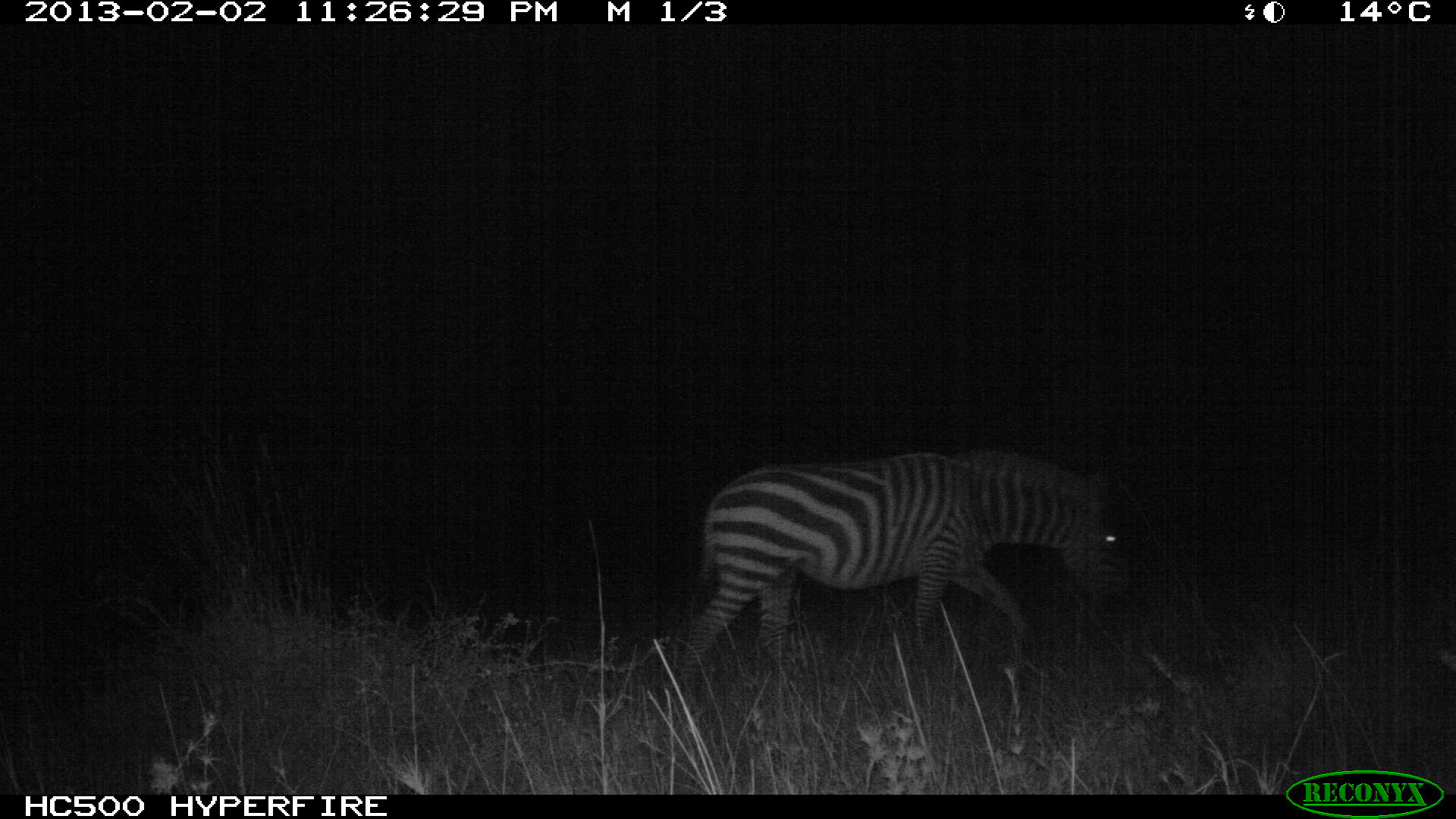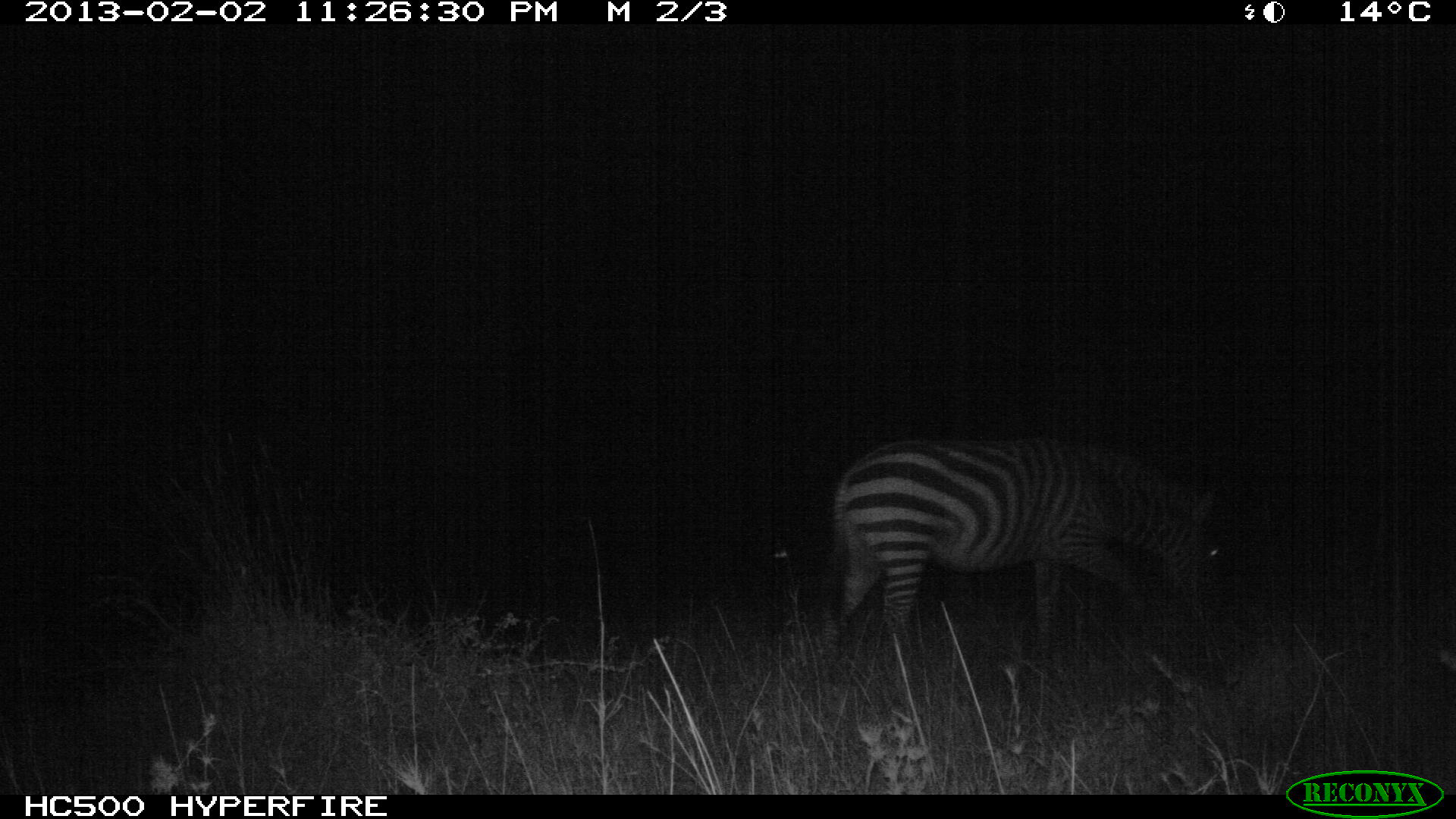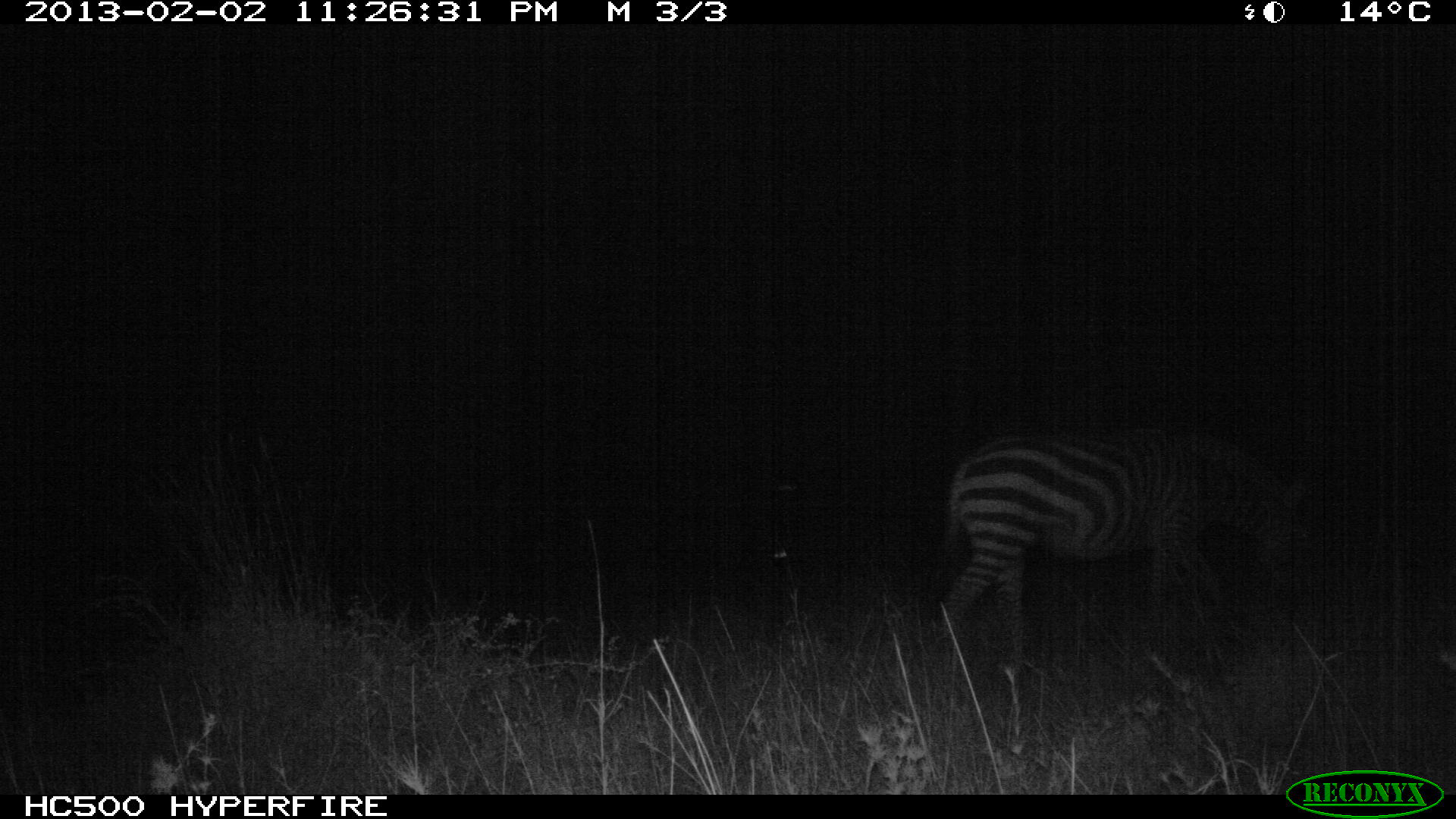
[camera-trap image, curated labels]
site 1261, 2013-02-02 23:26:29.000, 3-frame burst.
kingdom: Animalia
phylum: Chordata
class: Mammalia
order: Perissodactyla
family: Equidae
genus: Equus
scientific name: Equus quagga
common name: plains zebra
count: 1